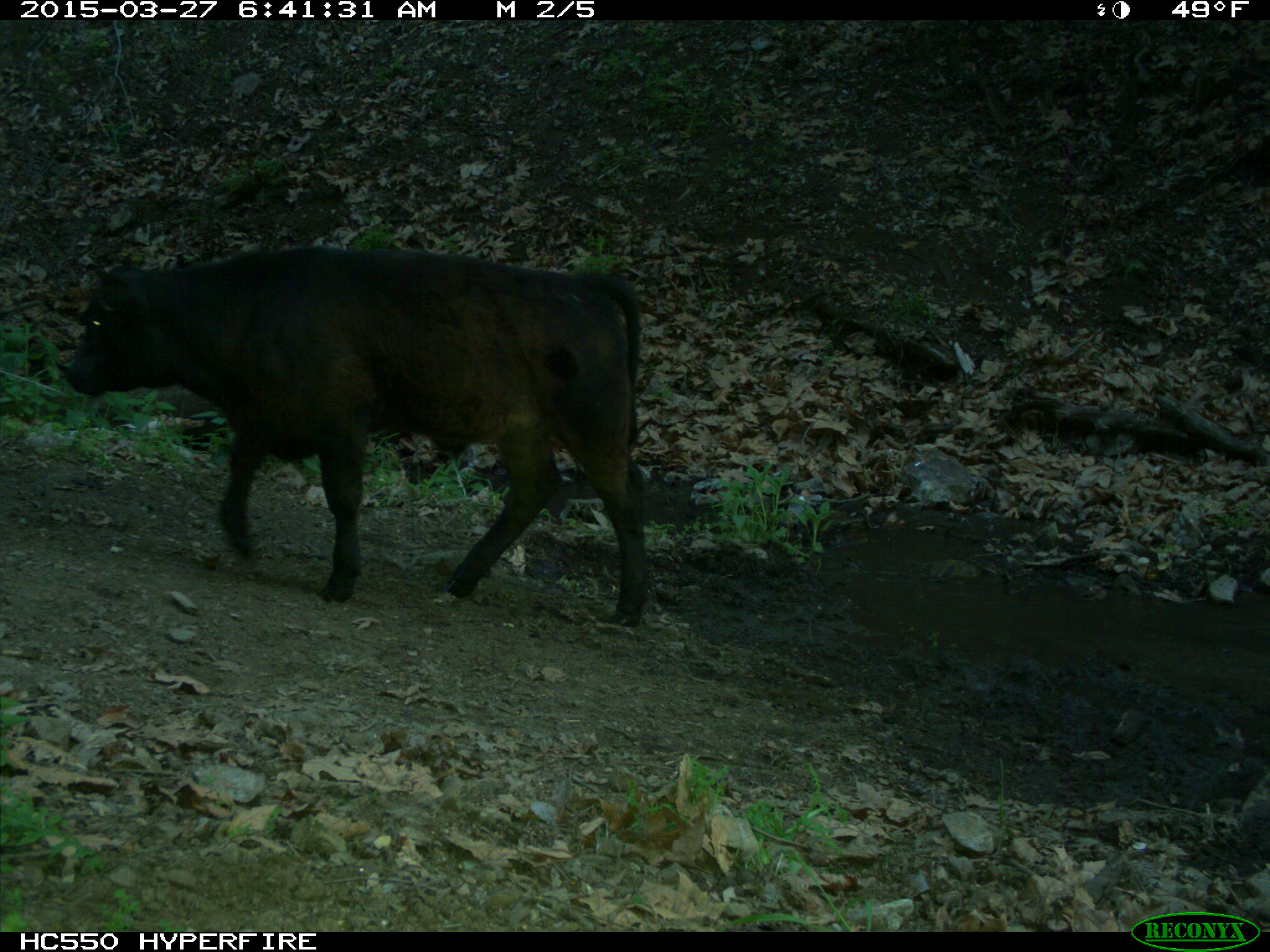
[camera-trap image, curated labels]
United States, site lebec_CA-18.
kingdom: Animalia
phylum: Chordata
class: Mammalia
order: Artiodactyla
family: Bovidae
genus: Bos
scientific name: Bos taurus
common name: domestic cow